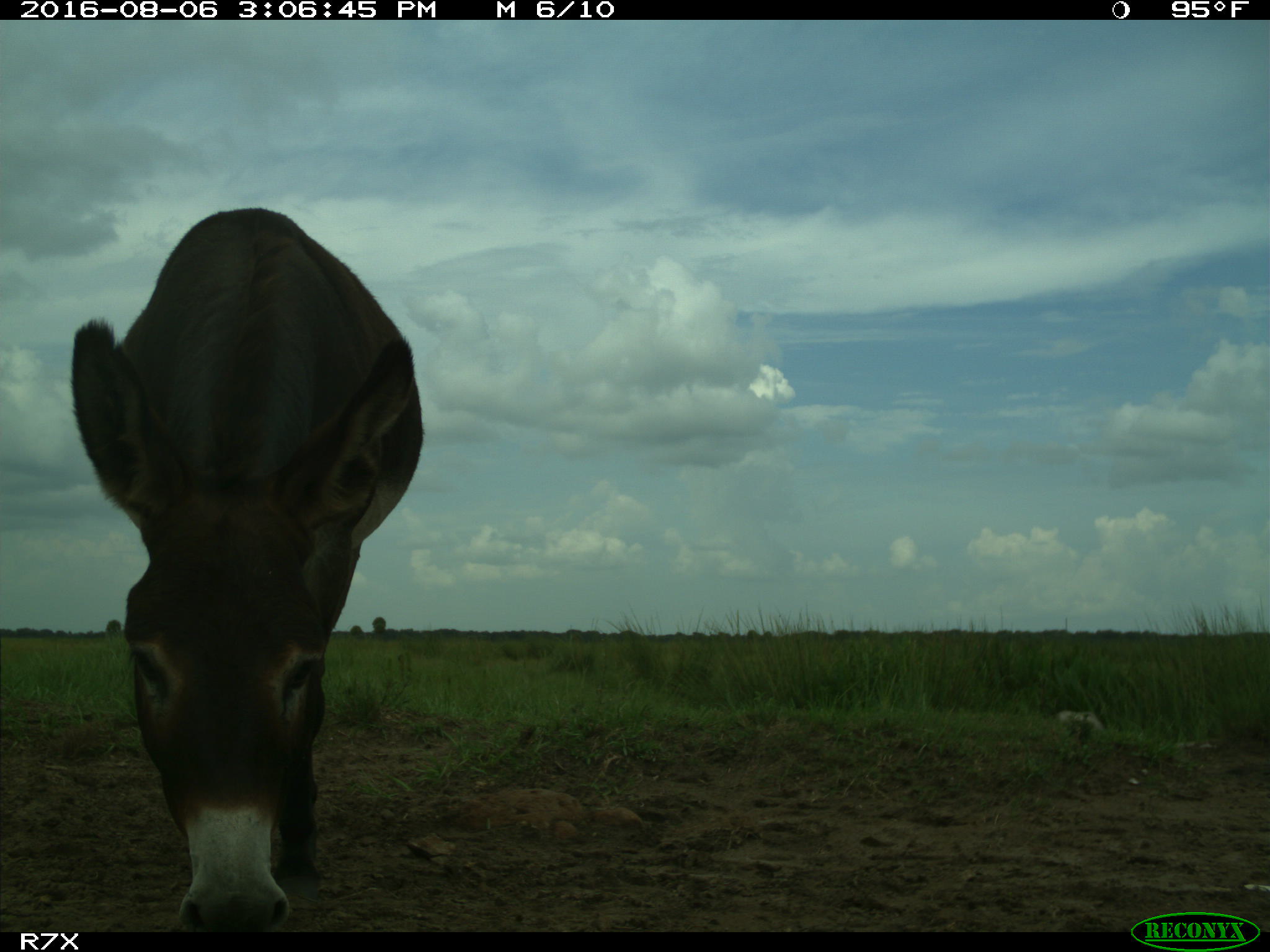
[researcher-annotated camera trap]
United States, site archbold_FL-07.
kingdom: Animalia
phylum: Chordata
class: Mammalia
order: Perissodactyla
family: Equidae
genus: Equus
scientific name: Equus africanus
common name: african wild ass